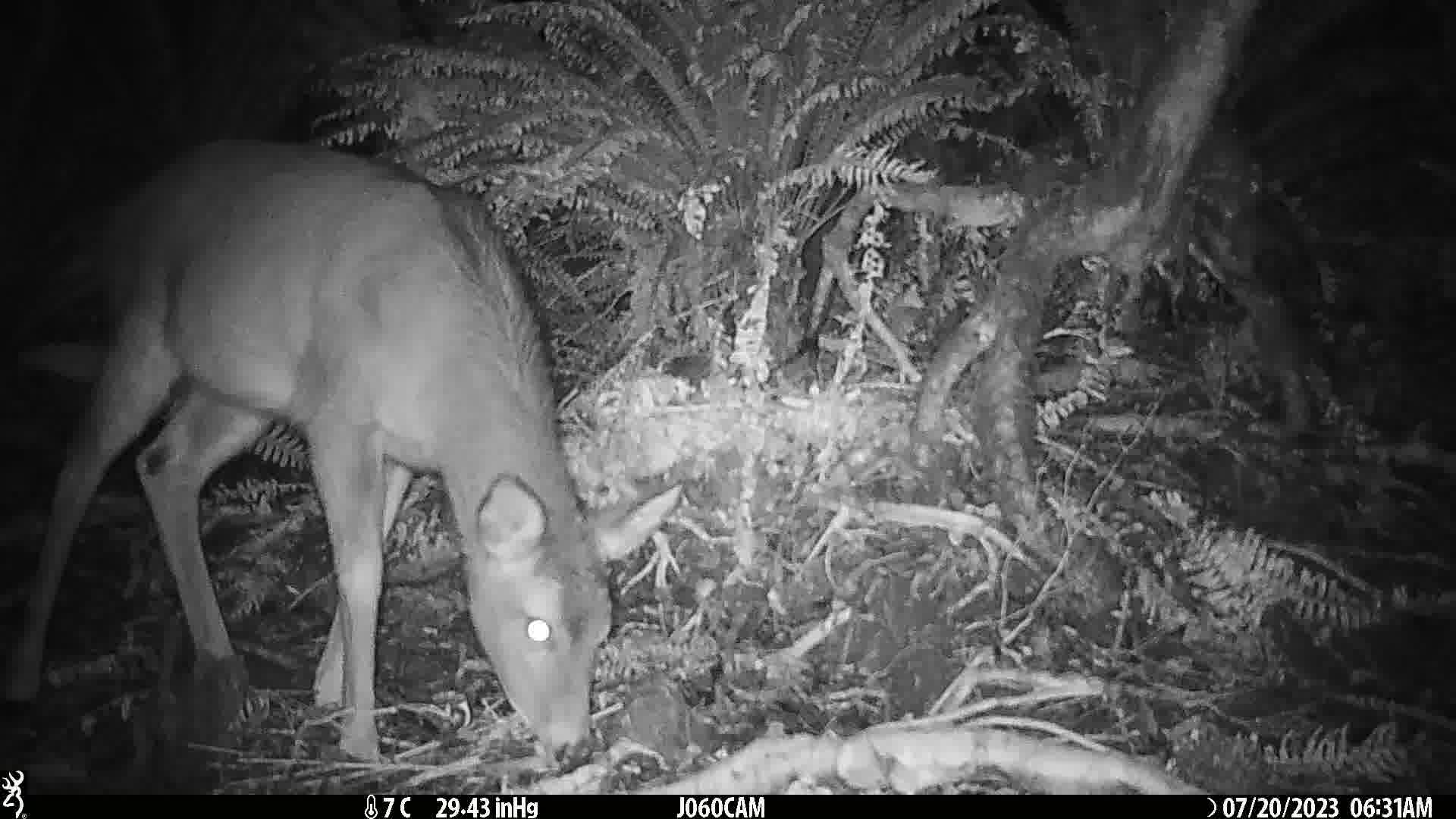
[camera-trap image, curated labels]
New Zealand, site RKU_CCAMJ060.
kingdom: Animalia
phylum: Chordata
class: Mammalia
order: Artiodactyla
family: Cervidae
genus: Odocoileus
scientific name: Odocoileus virginianus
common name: white-tailed deer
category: white tailed deer